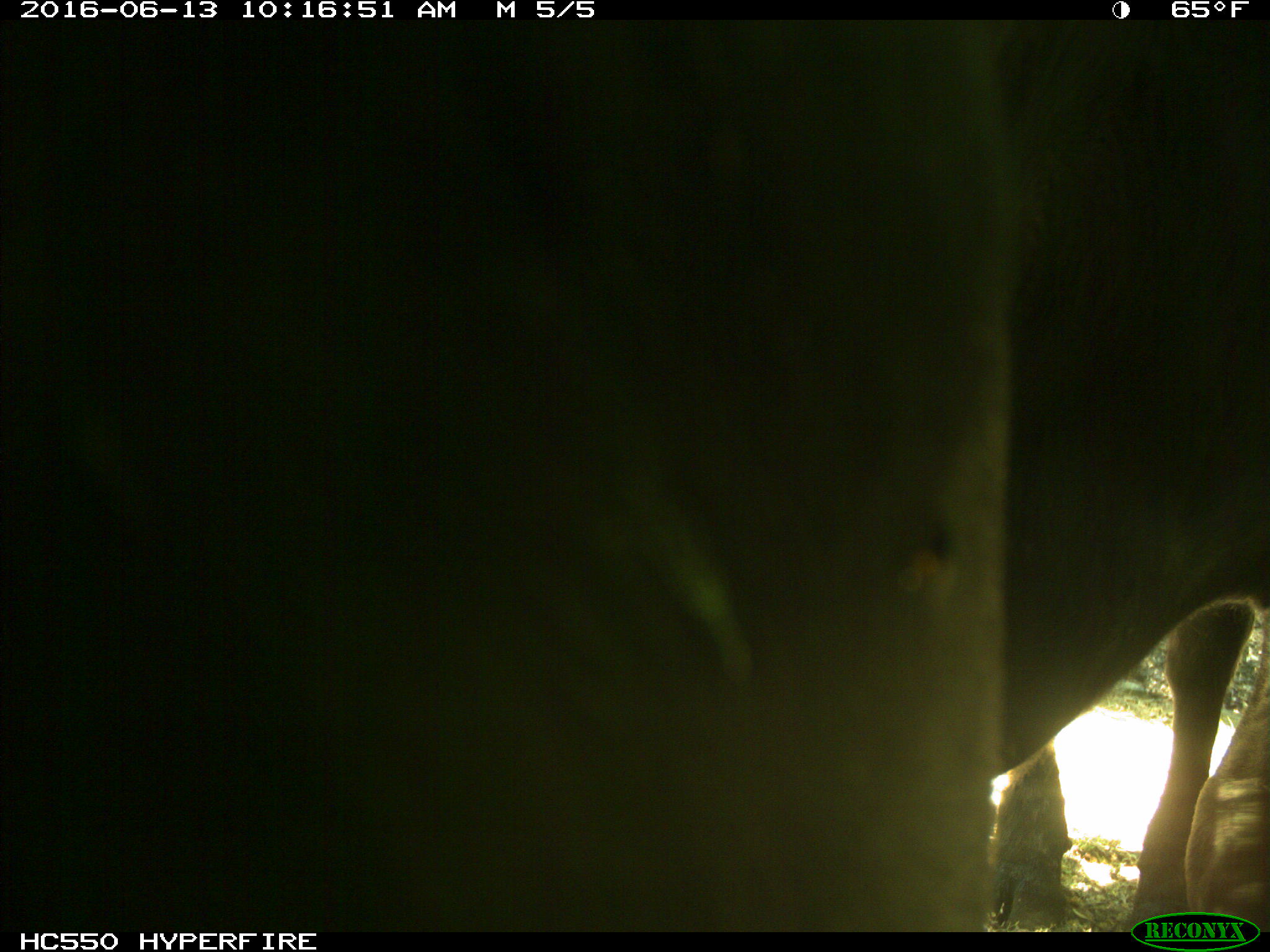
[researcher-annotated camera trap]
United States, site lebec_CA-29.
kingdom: Animalia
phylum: Chordata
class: Mammalia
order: Artiodactyla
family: Bovidae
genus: Bos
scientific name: Bos taurus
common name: domestic cow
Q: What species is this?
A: Bos taurus (domestic cow).